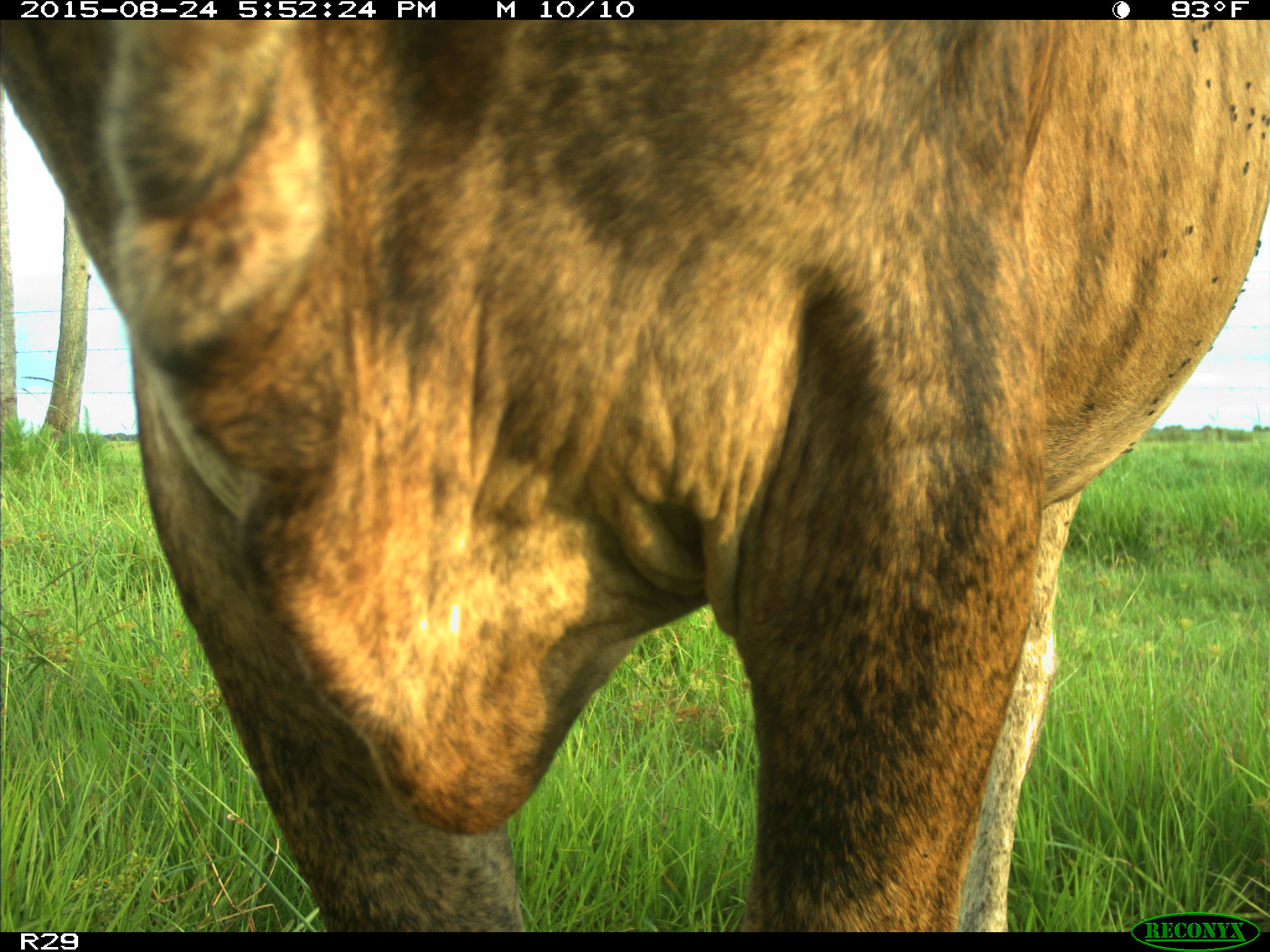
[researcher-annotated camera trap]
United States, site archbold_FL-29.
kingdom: Animalia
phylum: Chordata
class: Mammalia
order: Artiodactyla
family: Bovidae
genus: Bos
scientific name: Bos taurus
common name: domestic cow